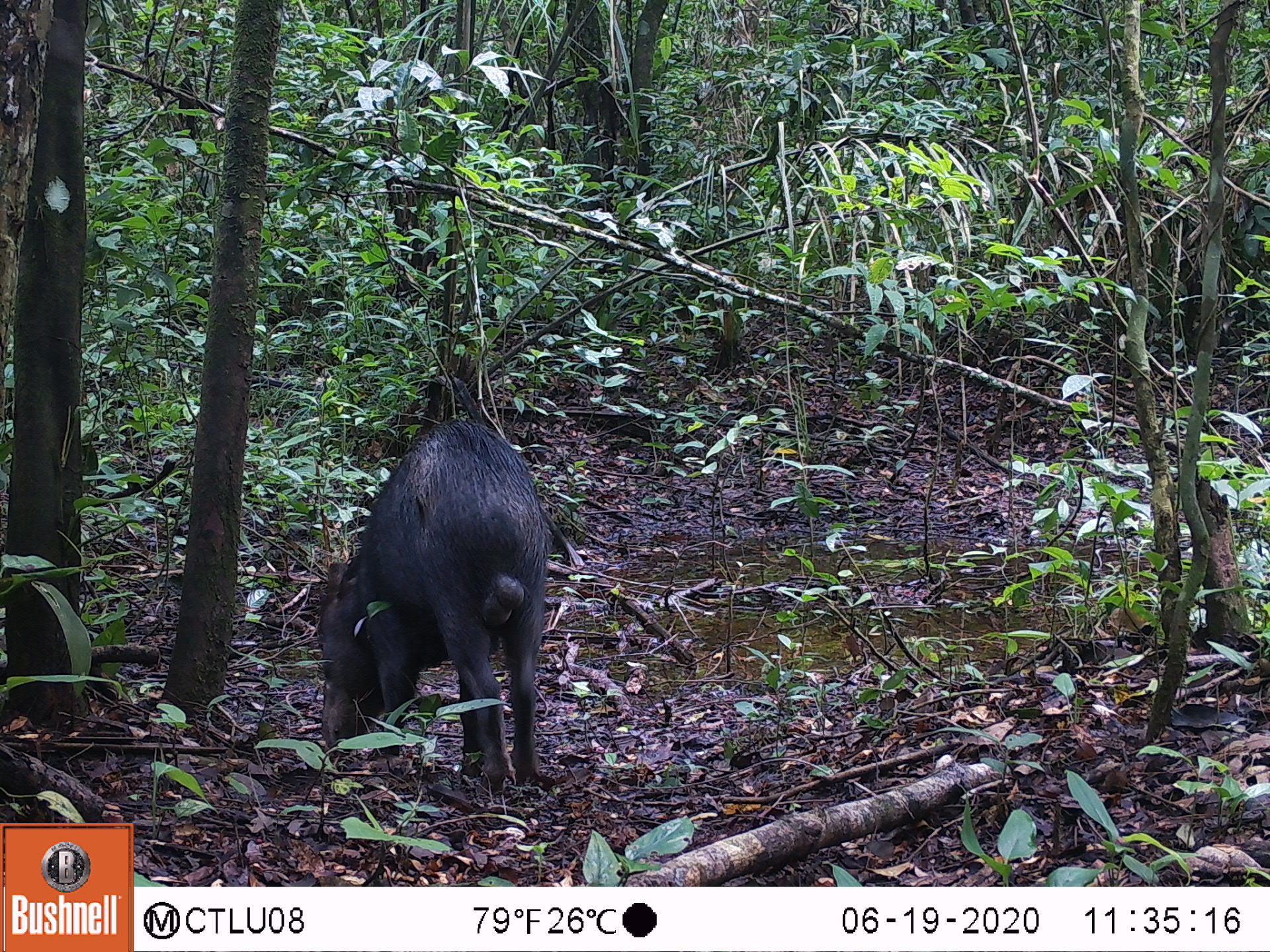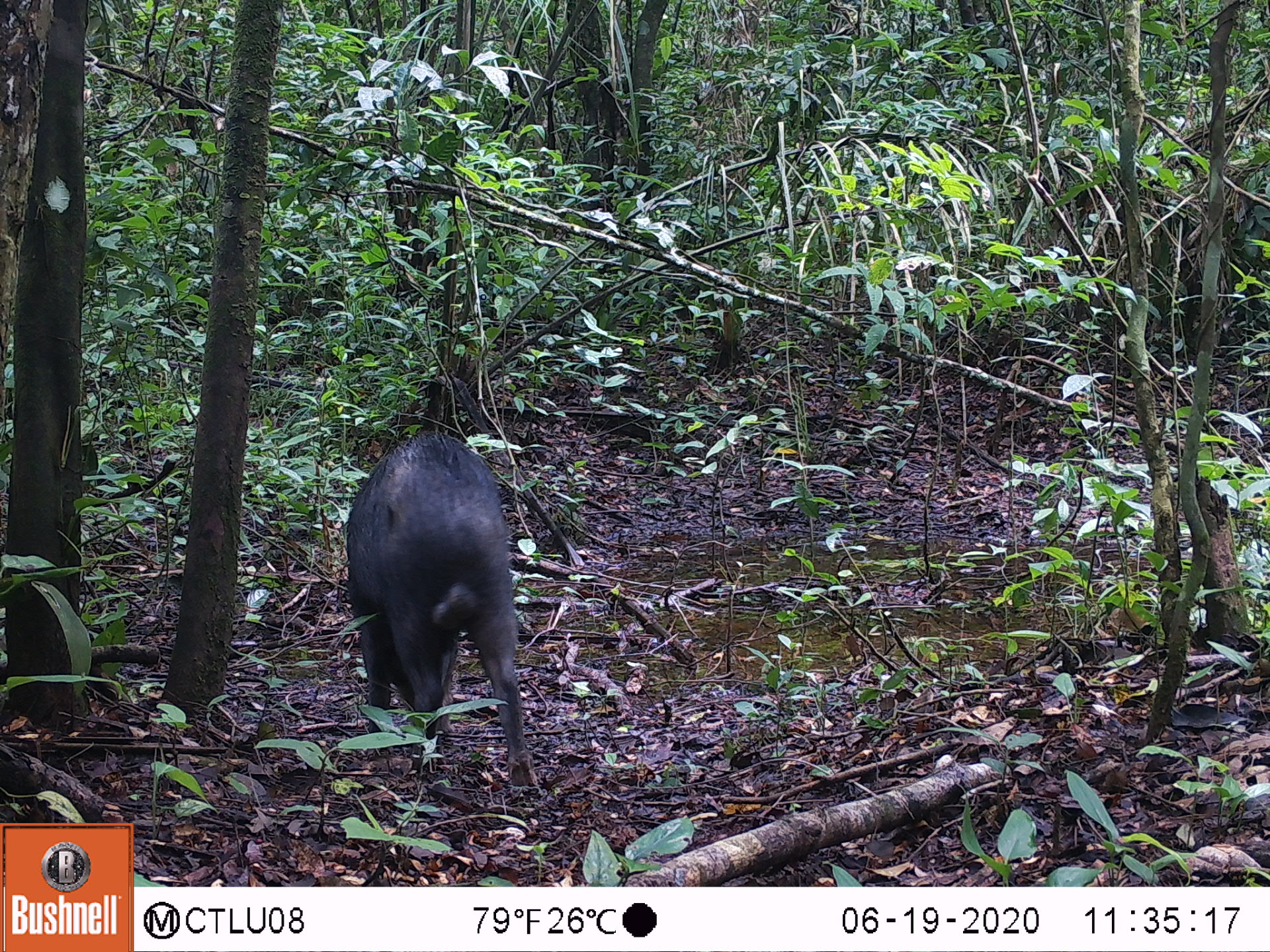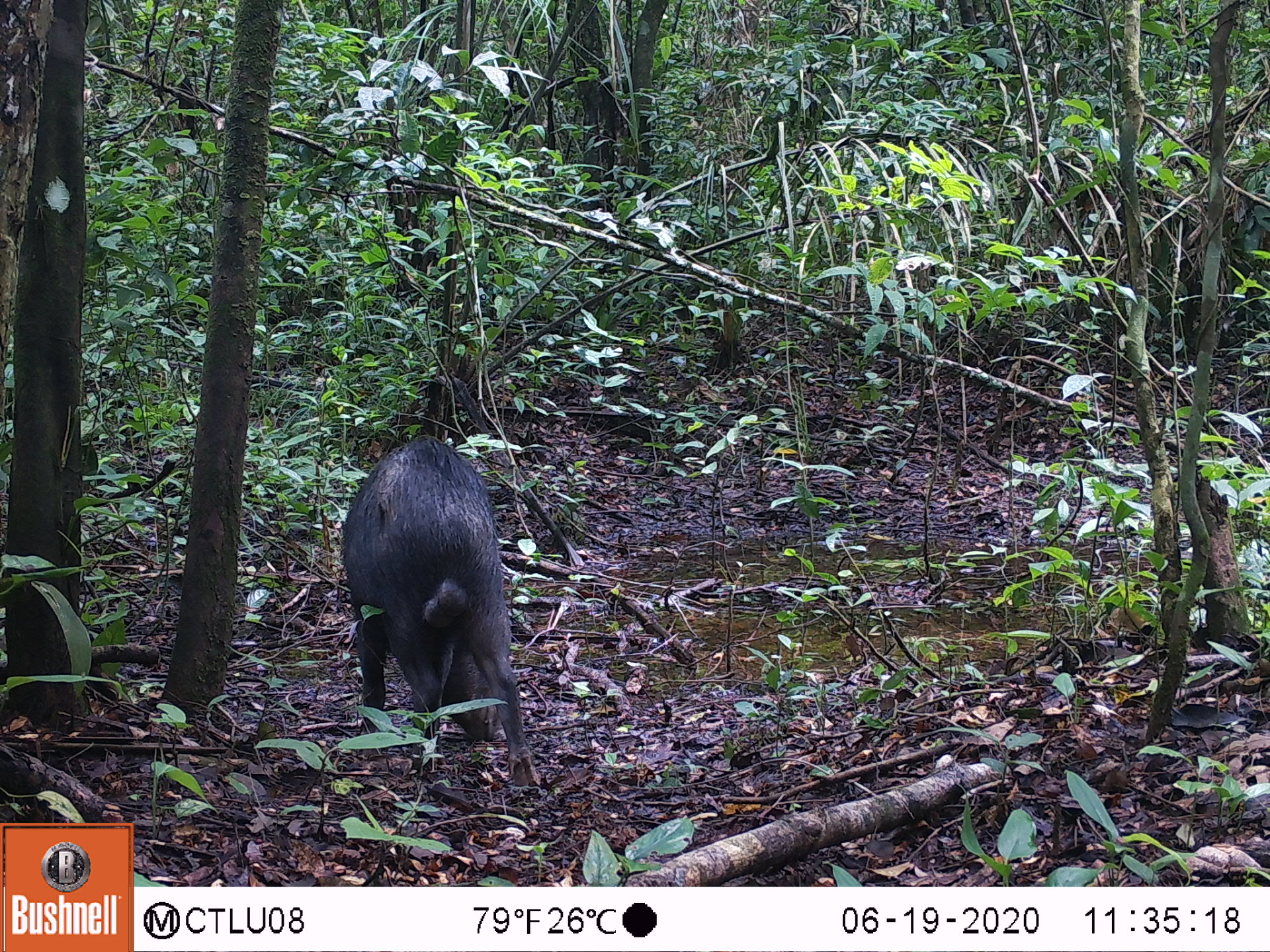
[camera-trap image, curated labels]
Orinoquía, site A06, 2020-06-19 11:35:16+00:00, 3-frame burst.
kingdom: Animalia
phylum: Chordata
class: Mammalia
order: Artiodactyla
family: Tayassuidae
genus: Tayassu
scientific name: Tayassu pecari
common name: white-lipped peccary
White-lipped peccary (Tayassu pecari).